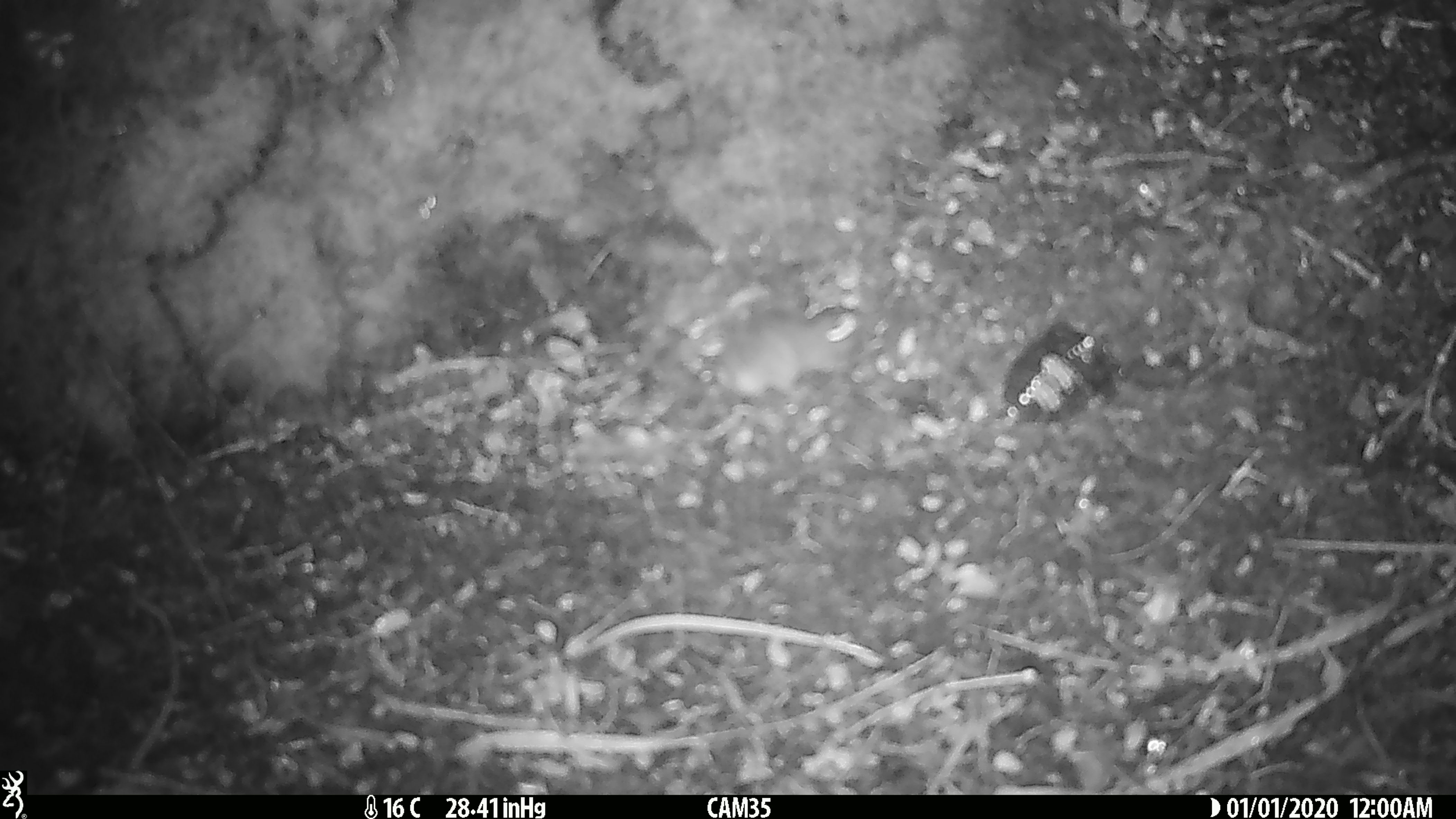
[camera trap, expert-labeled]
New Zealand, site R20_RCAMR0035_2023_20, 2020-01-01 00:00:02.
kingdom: Animalia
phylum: Chordata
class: Mammalia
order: Rodentia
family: Muridae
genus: Mus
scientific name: Mus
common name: mouse